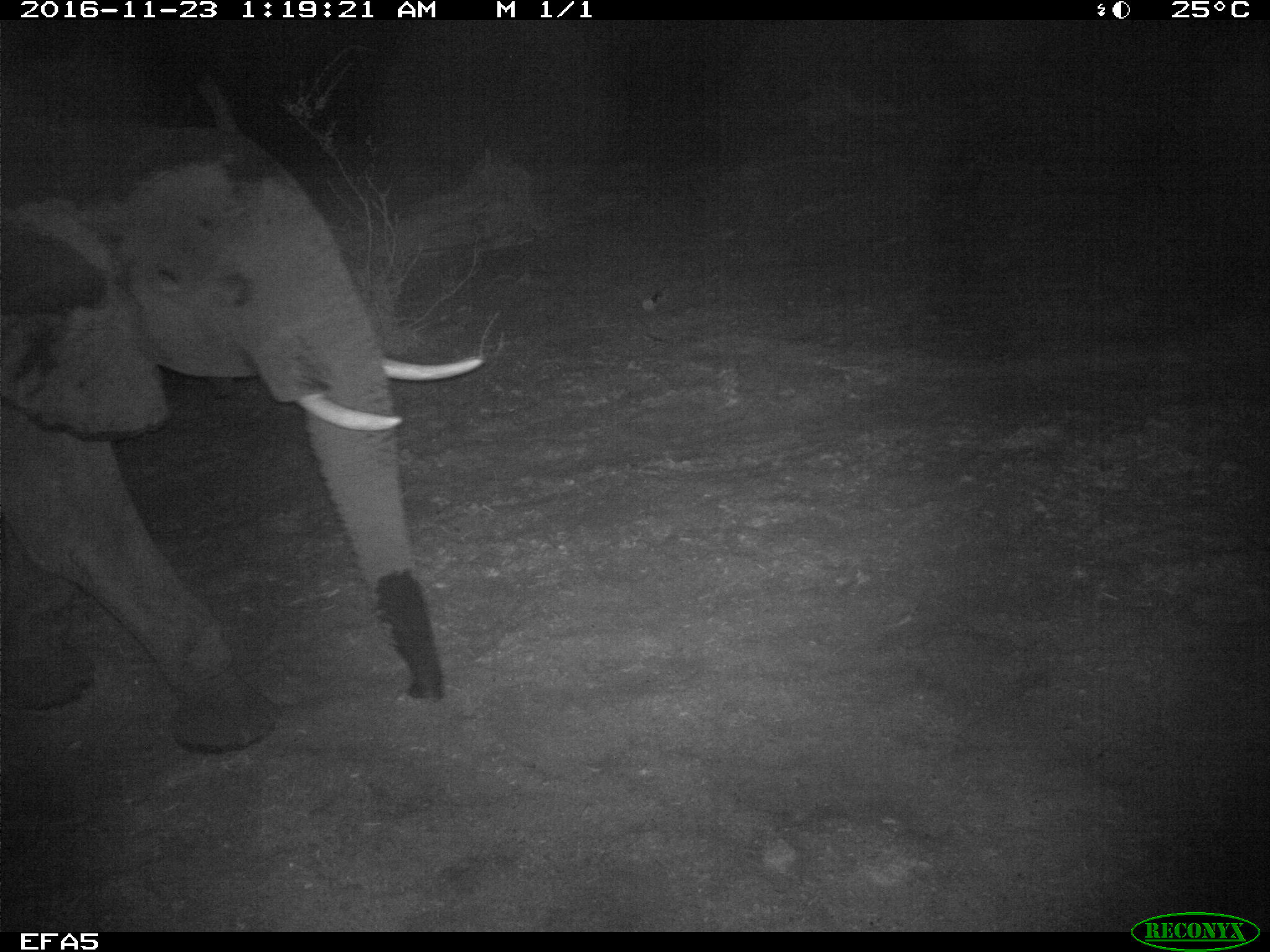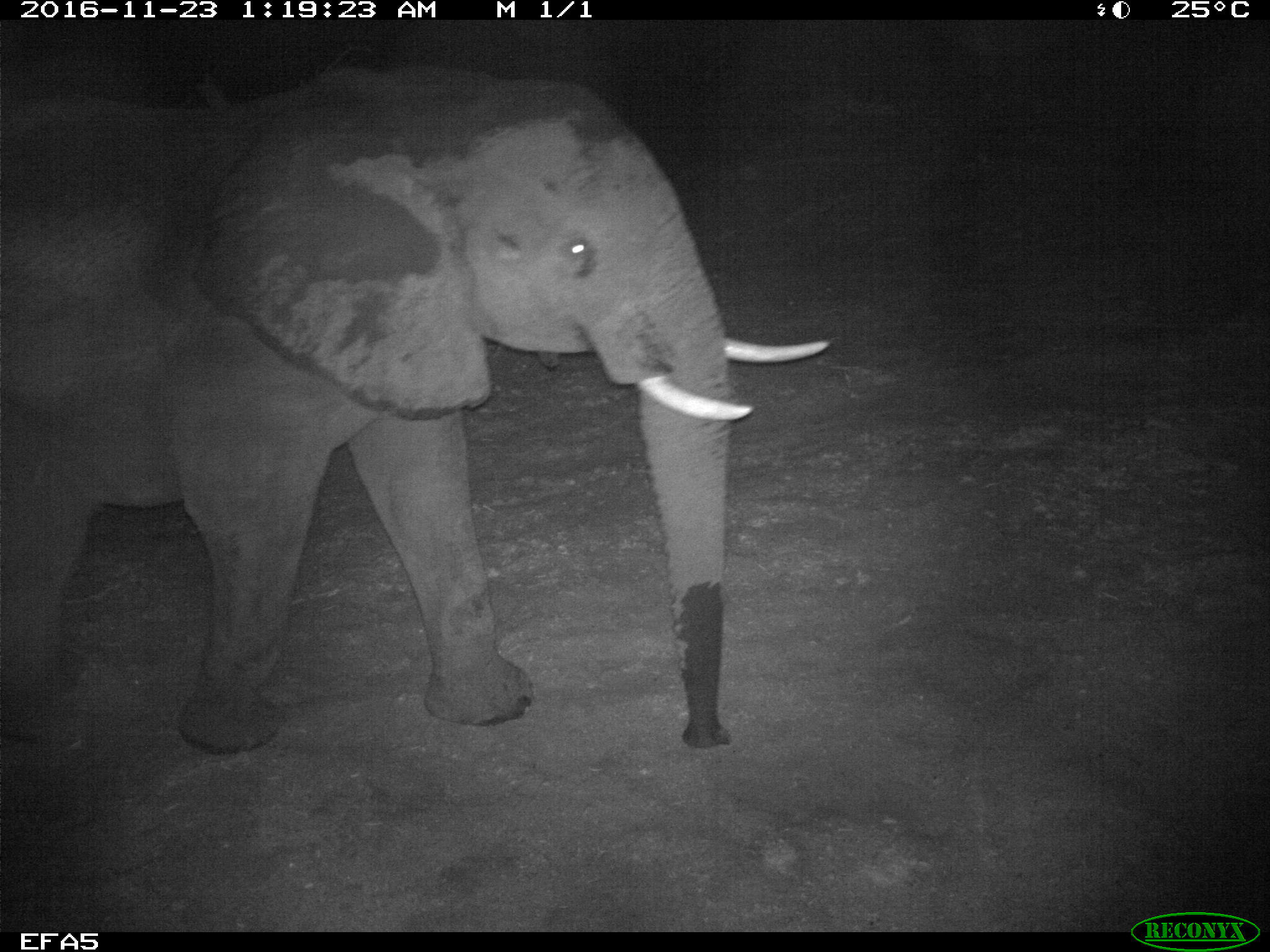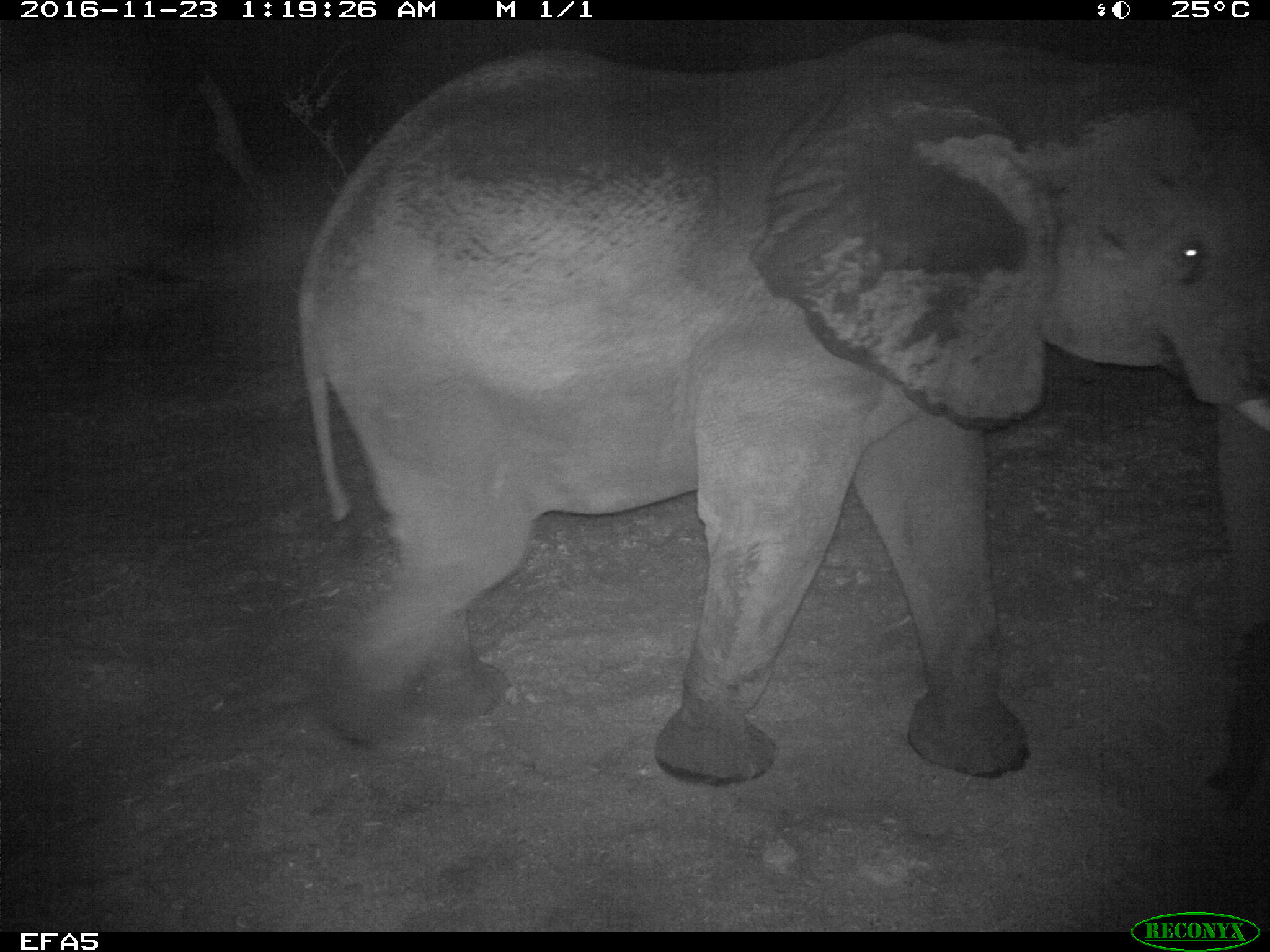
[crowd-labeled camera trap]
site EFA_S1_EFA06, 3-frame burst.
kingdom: Animalia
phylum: Chordata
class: Mammalia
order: Proboscidea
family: Elephantidae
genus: Loxodonta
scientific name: Loxodonta africana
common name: african bush elephant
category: elephant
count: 1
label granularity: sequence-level